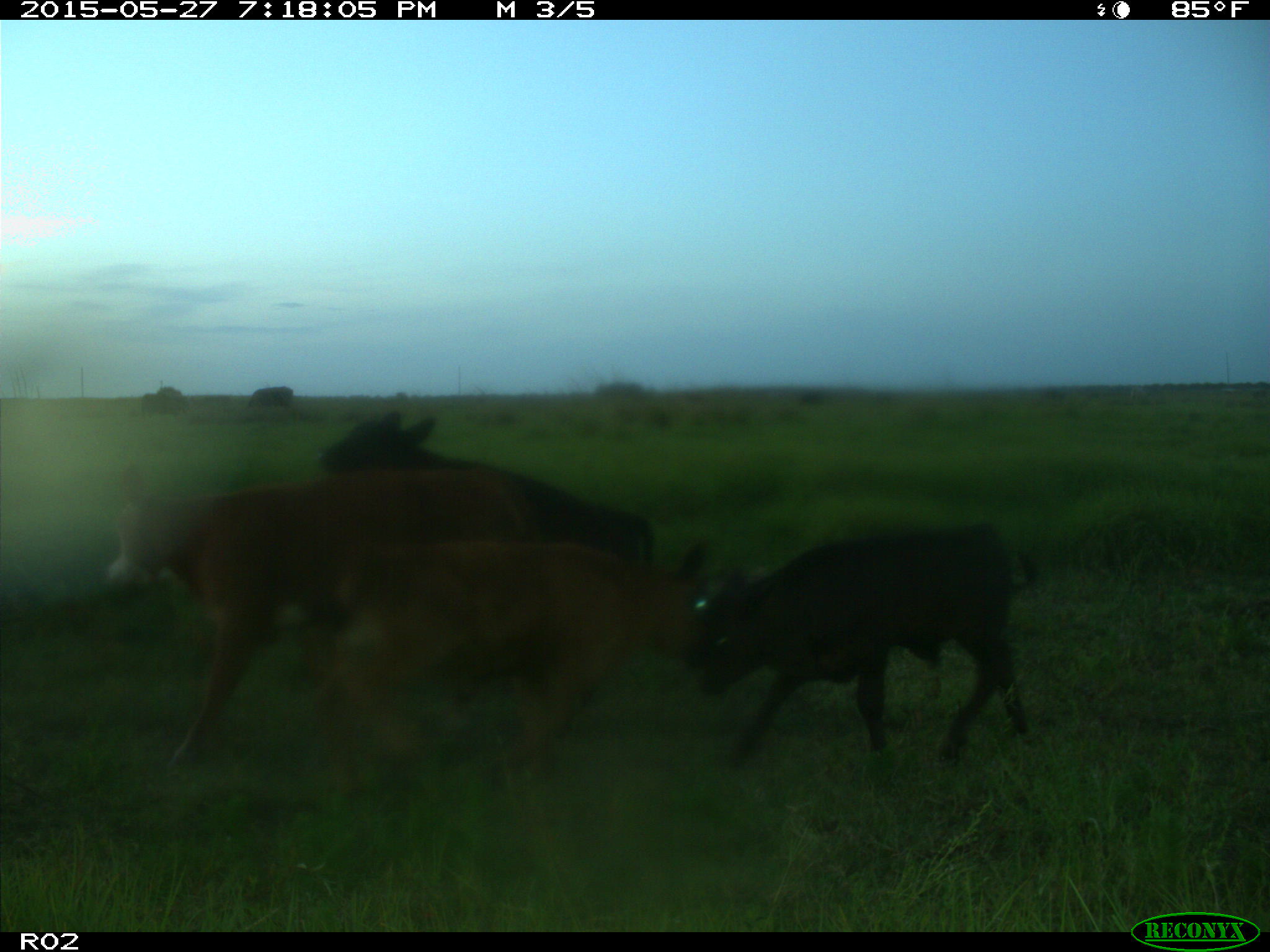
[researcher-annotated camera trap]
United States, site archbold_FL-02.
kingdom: Animalia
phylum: Chordata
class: Mammalia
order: Artiodactyla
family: Bovidae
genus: Bos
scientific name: Bos taurus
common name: domestic cow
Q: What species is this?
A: Bos taurus (domestic cow).